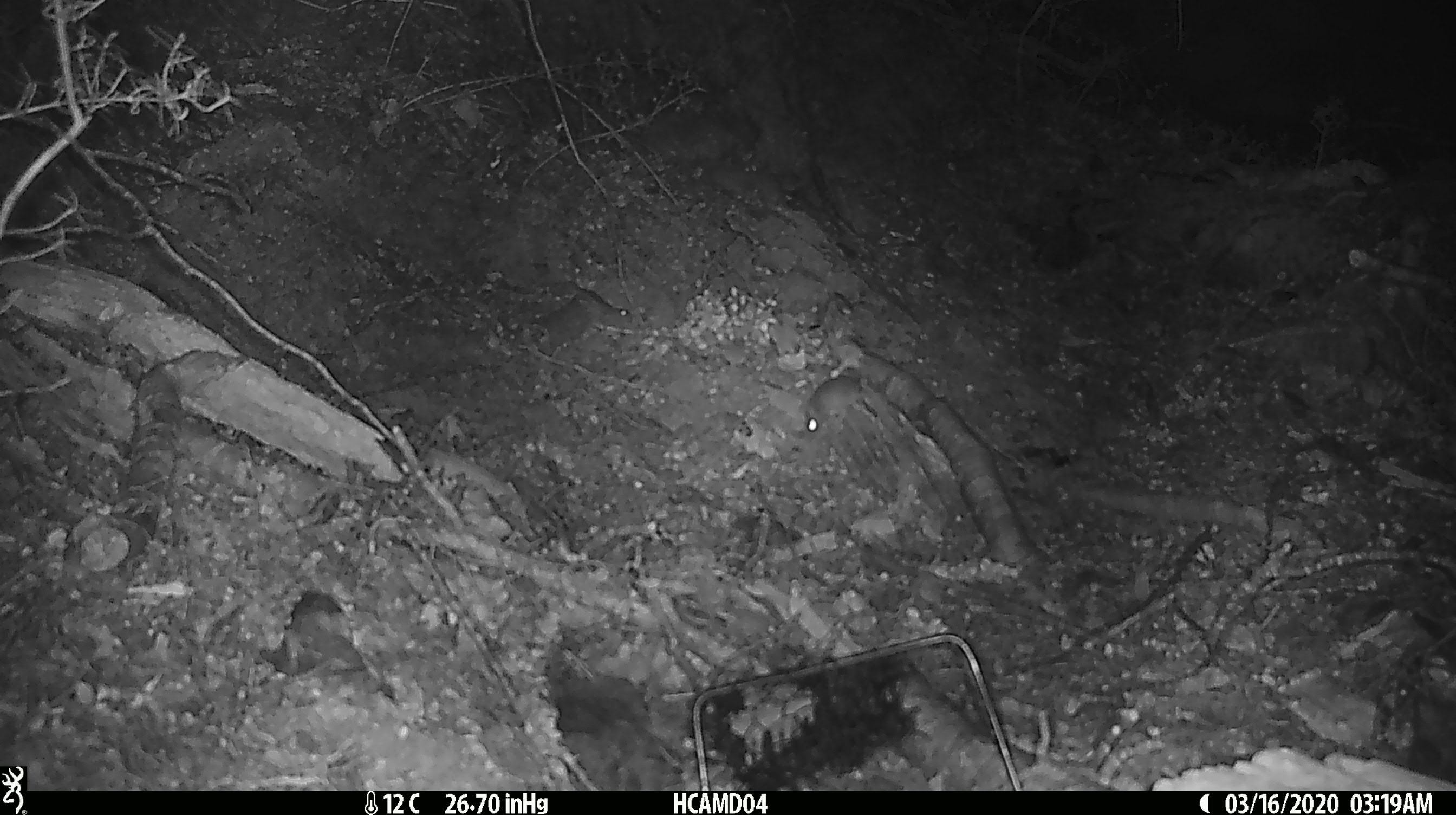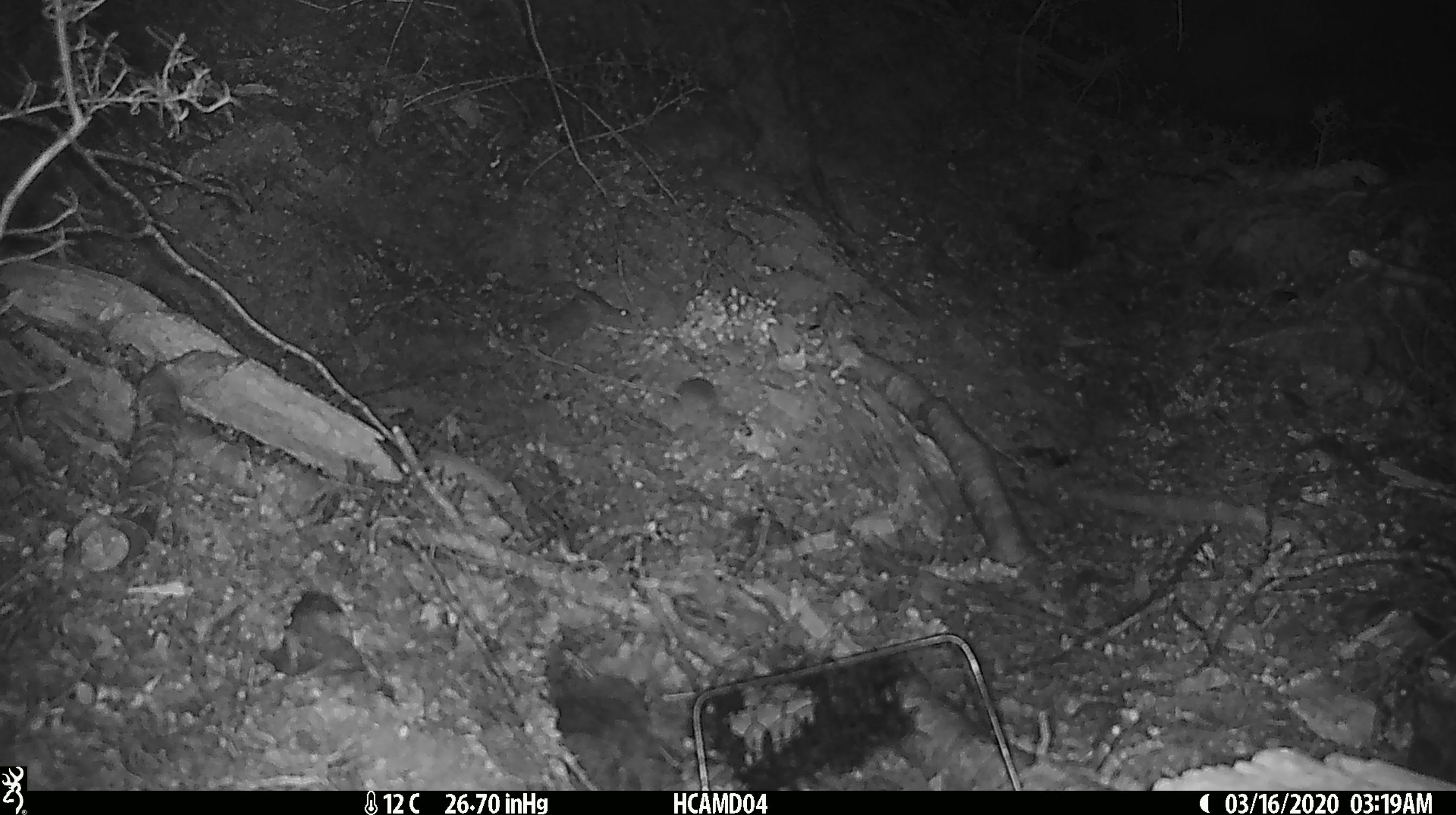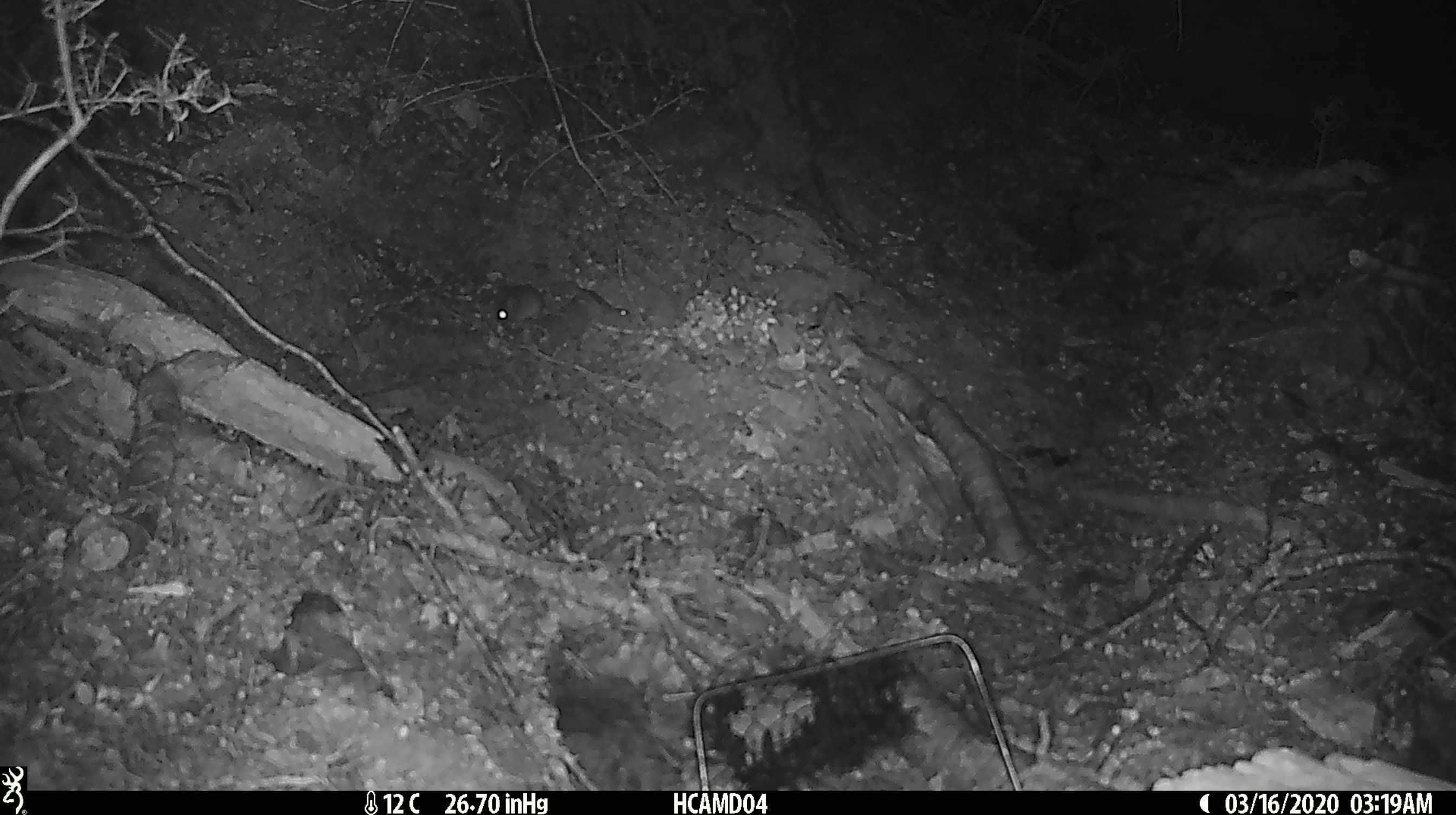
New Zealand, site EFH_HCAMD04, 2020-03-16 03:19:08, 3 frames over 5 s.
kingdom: Animalia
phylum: Chordata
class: Mammalia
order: Rodentia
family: Muridae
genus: Mus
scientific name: Mus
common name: mouse